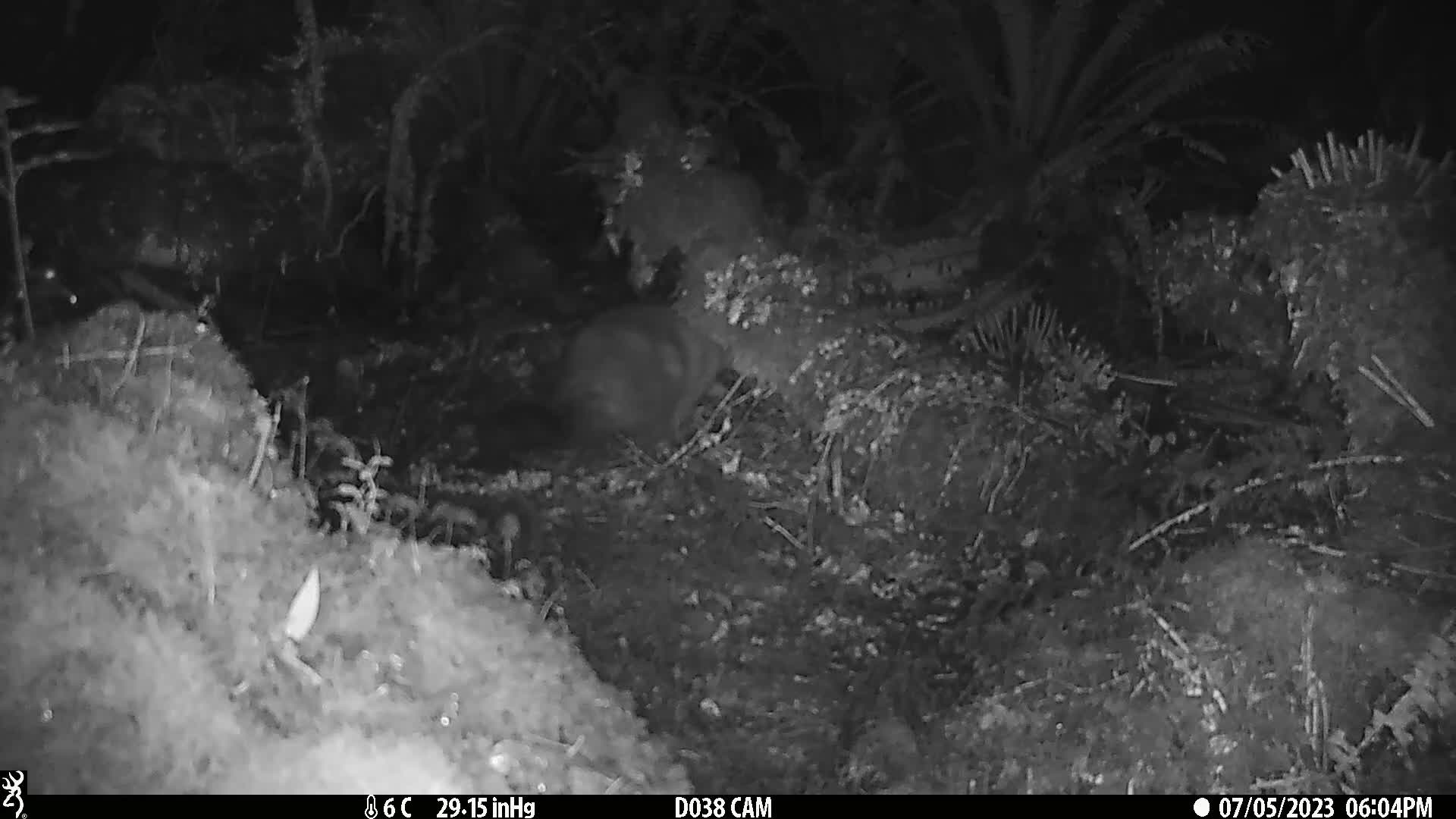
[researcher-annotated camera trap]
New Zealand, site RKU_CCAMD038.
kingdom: Animalia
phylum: Chordata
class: Mammalia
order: Diprotodontia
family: Phalangeridae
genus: Trichosurus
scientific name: Trichosurus vulpecula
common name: common brushtail possum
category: possum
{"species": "possum (common brushtail possum) (Trichosurus vulpecula)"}